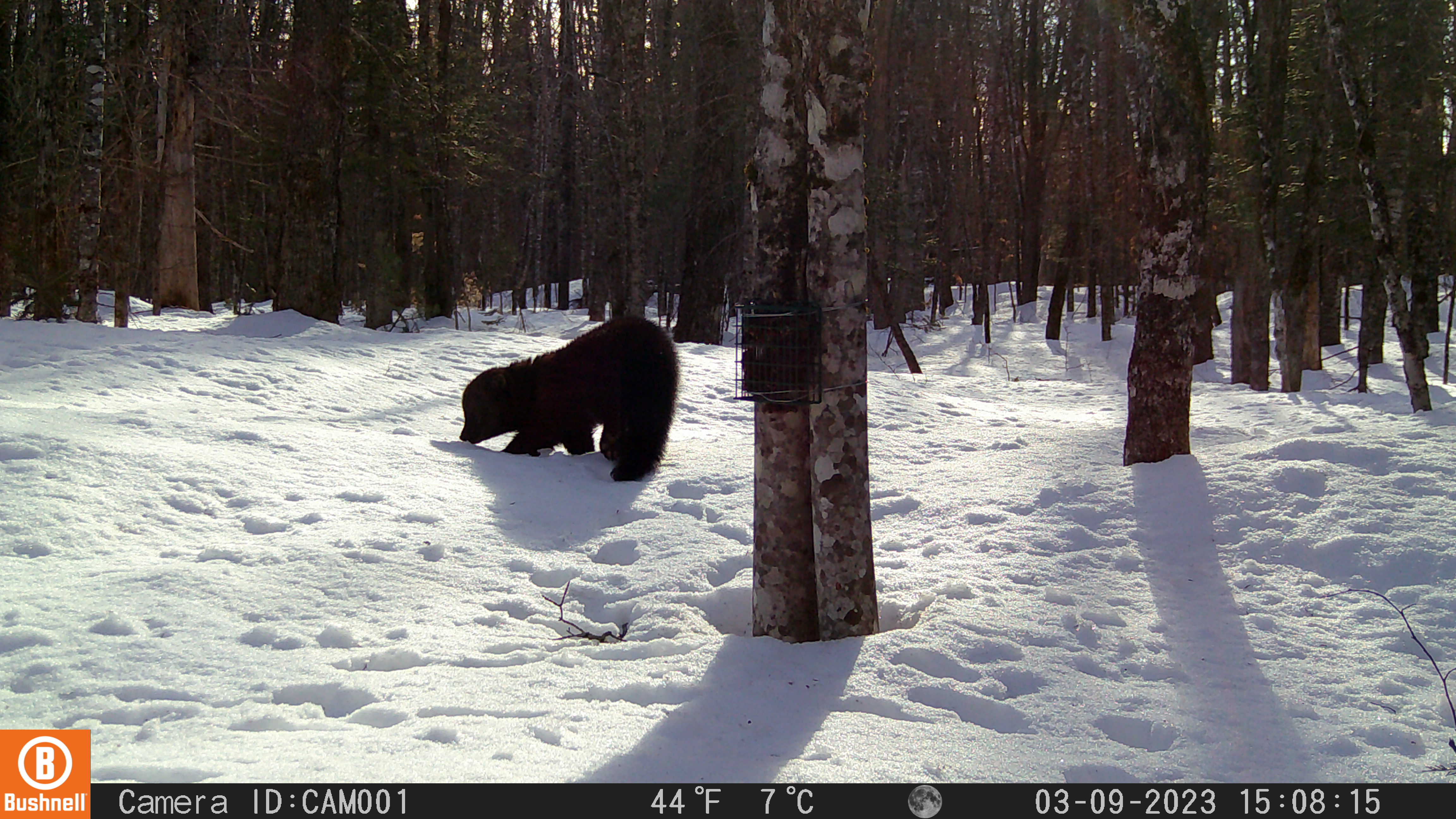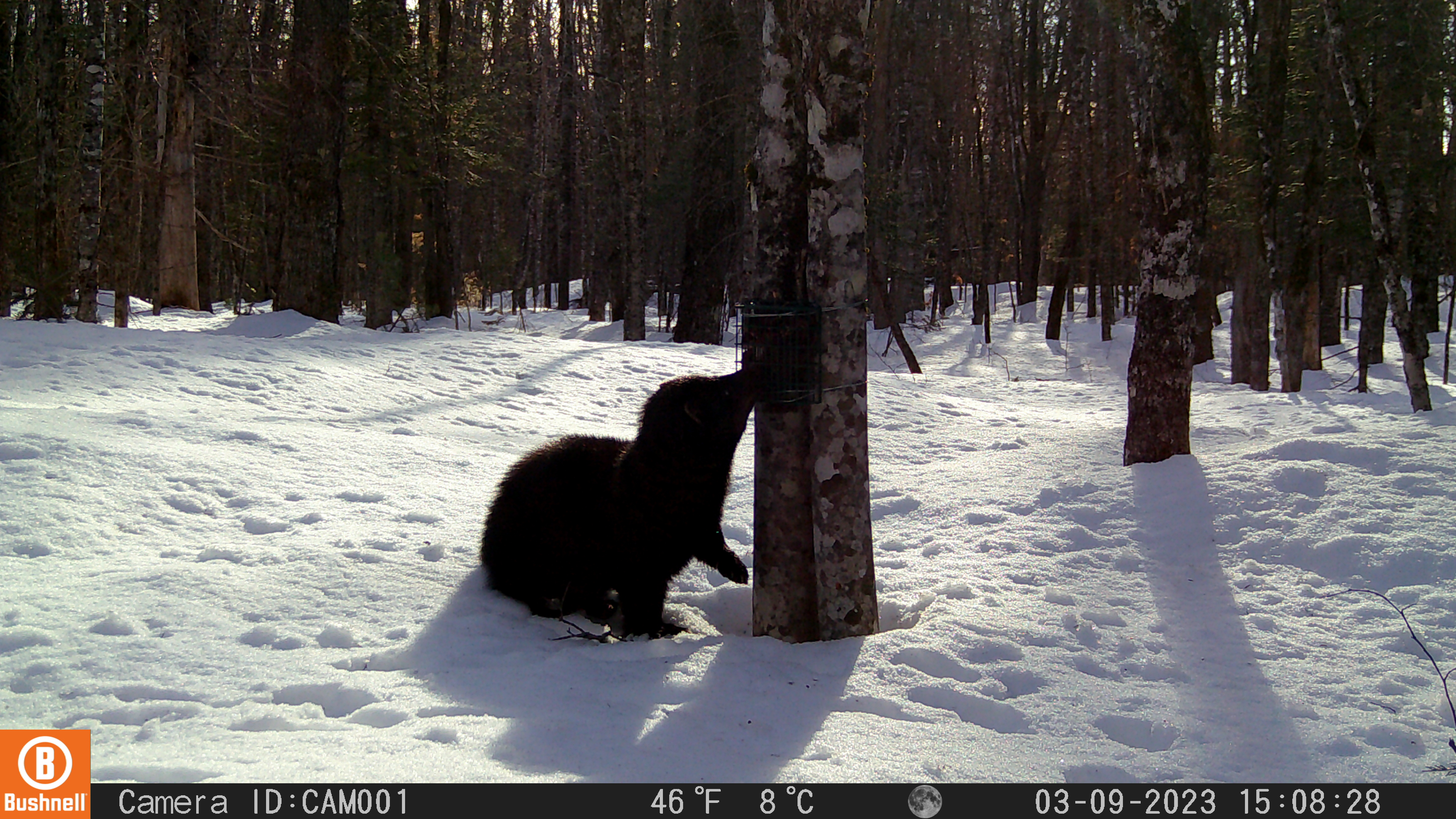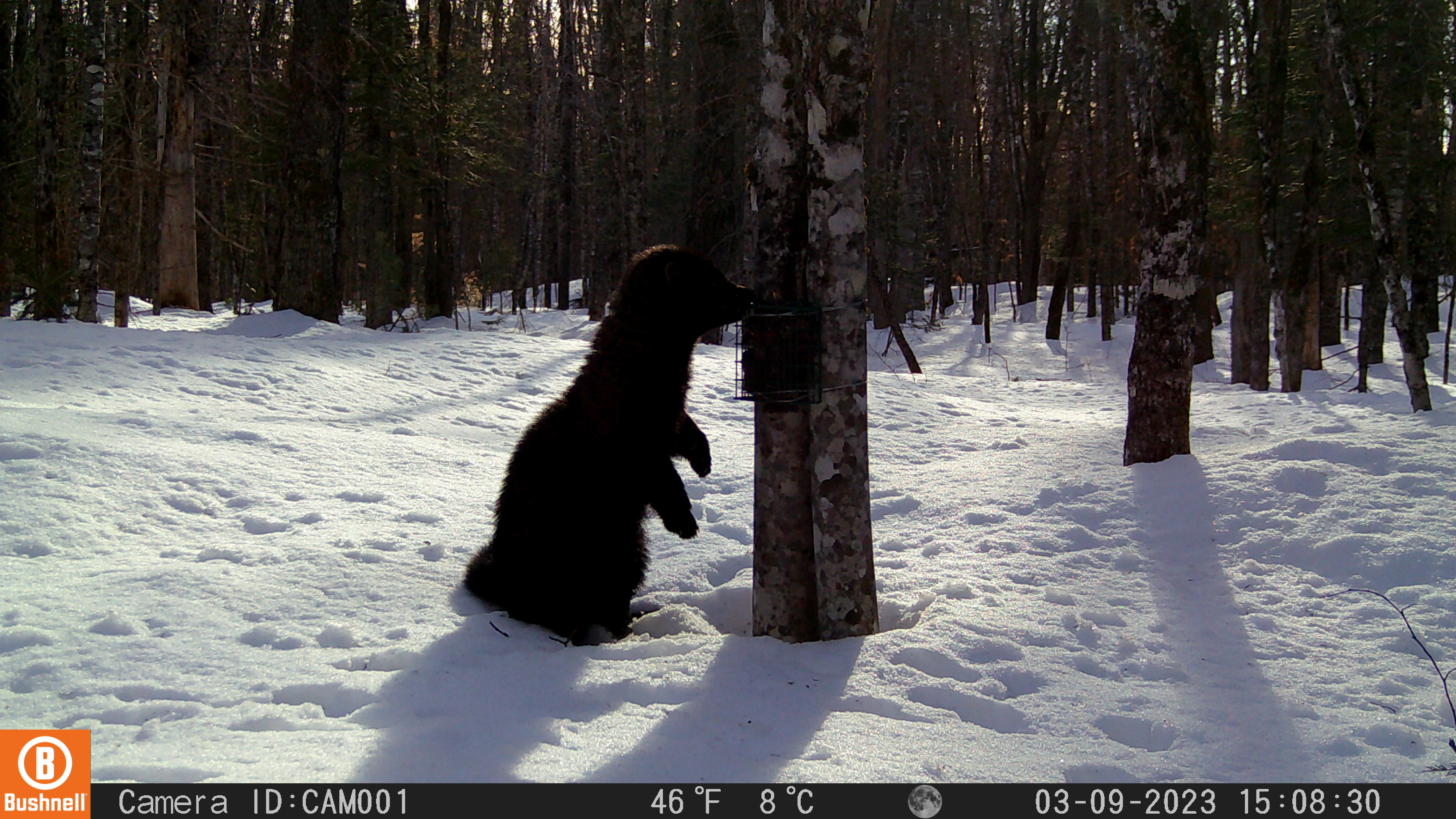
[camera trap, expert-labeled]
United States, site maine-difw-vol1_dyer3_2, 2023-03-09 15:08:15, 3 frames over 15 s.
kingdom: Animalia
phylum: Chordata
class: Mammalia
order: Carnivora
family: Mustelidae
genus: Pekania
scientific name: Pekania pennanti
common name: fisher